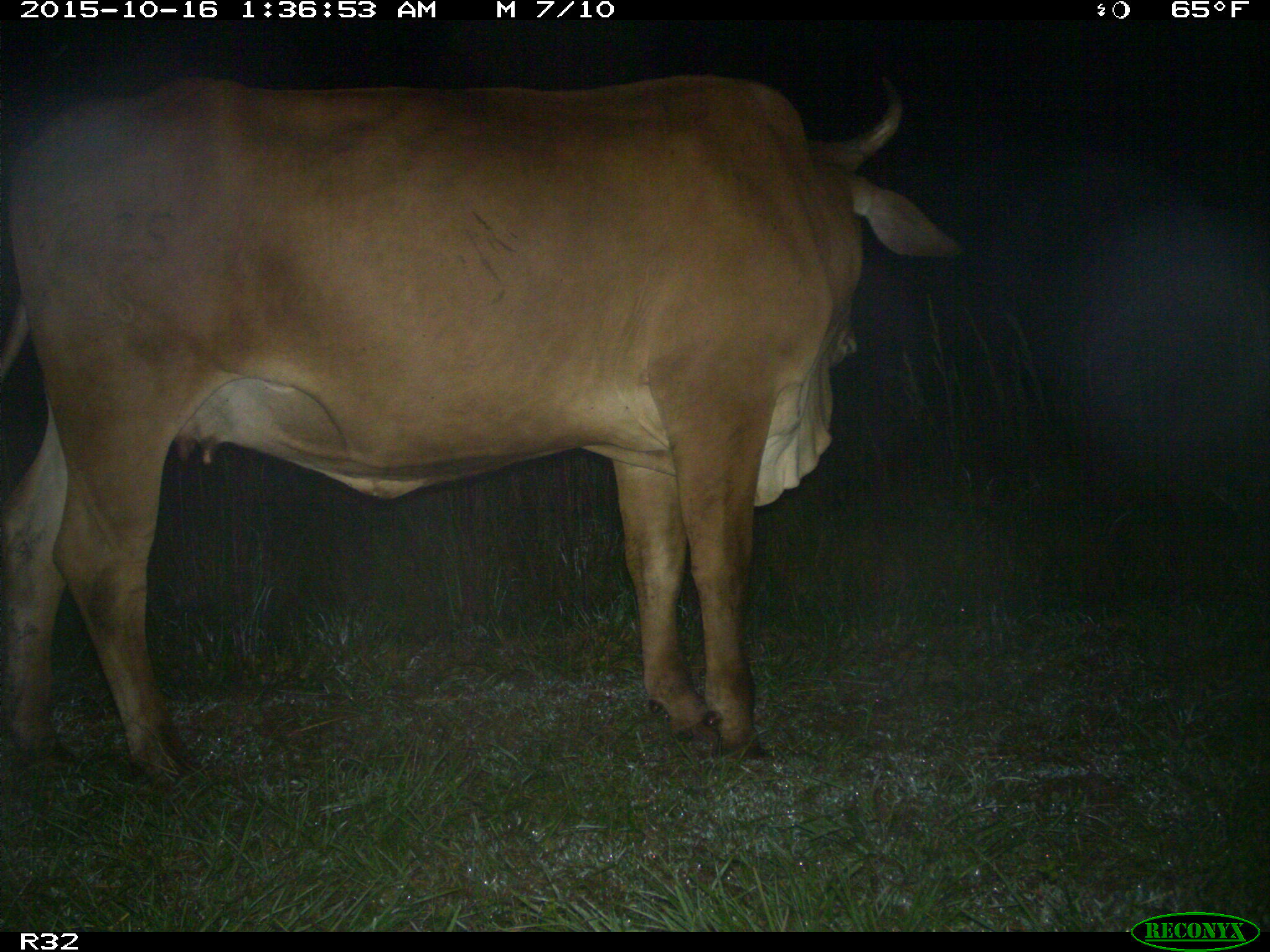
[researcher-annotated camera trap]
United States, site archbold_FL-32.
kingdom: Animalia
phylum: Chordata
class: Mammalia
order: Artiodactyla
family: Bovidae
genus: Bos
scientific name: Bos taurus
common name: domestic cow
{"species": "Bos taurus (domestic cow)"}